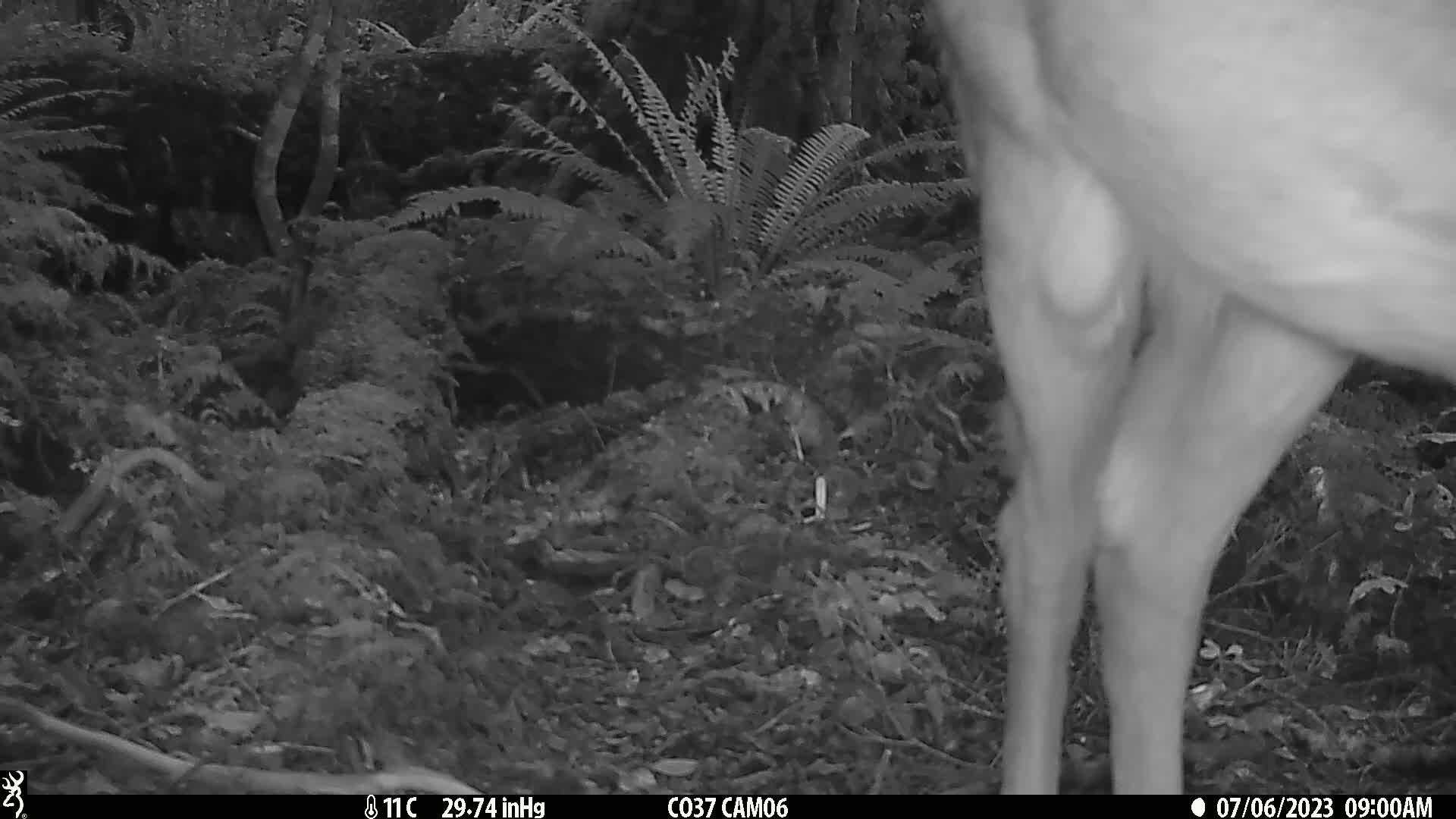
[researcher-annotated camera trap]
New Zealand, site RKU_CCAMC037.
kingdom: Animalia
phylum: Chordata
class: Mammalia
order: Artiodactyla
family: Cervidae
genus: Odocoileus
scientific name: Odocoileus virginianus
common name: white-tailed deer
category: white tailed deer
White tailed deer (white-tailed deer) (Odocoileus virginianus).